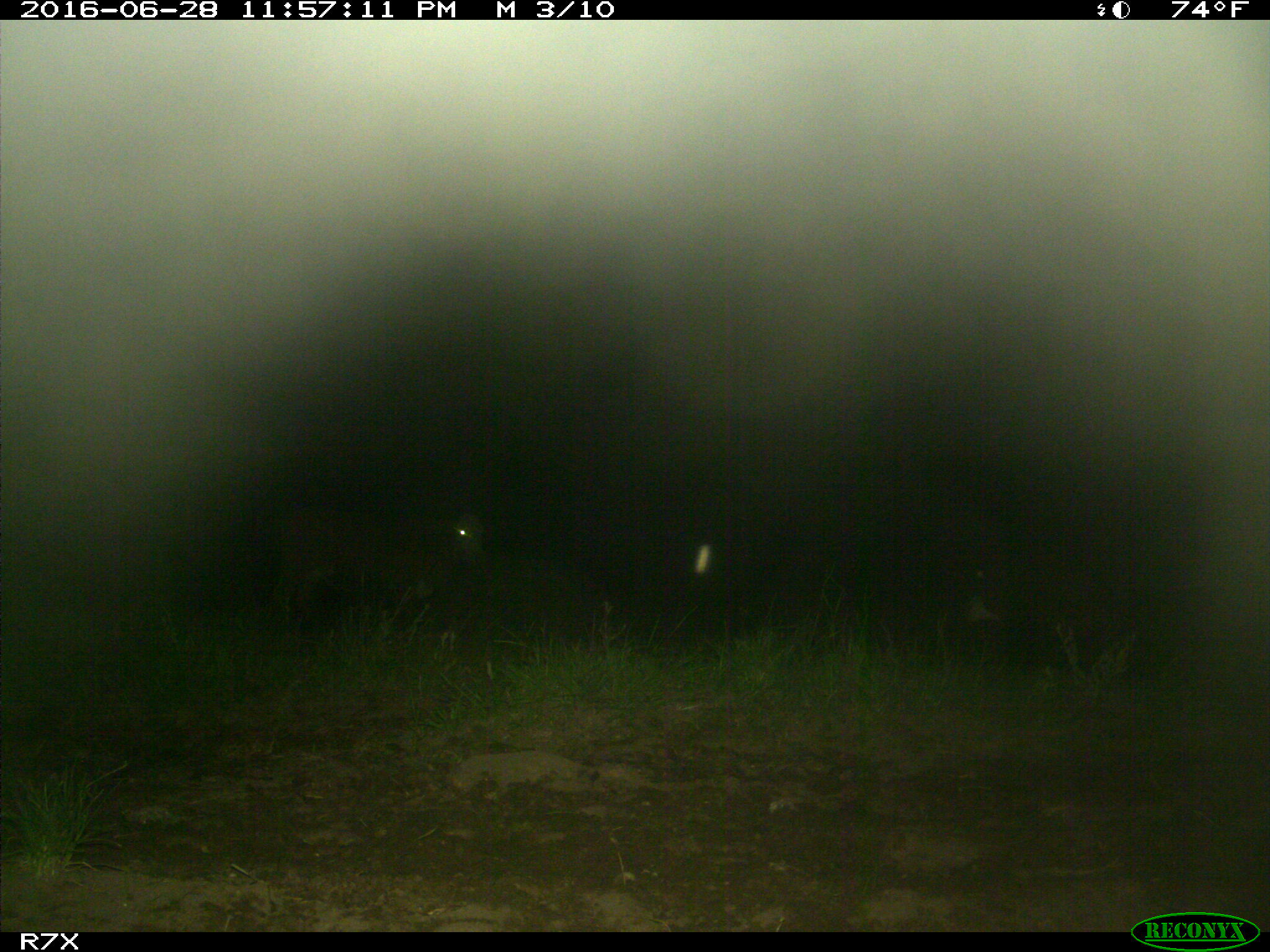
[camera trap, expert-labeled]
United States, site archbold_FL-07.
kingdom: Animalia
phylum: Chordata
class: Mammalia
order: Artiodactyla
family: Bovidae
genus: Bos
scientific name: Bos taurus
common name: domestic cow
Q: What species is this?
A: Bos taurus (domestic cow).